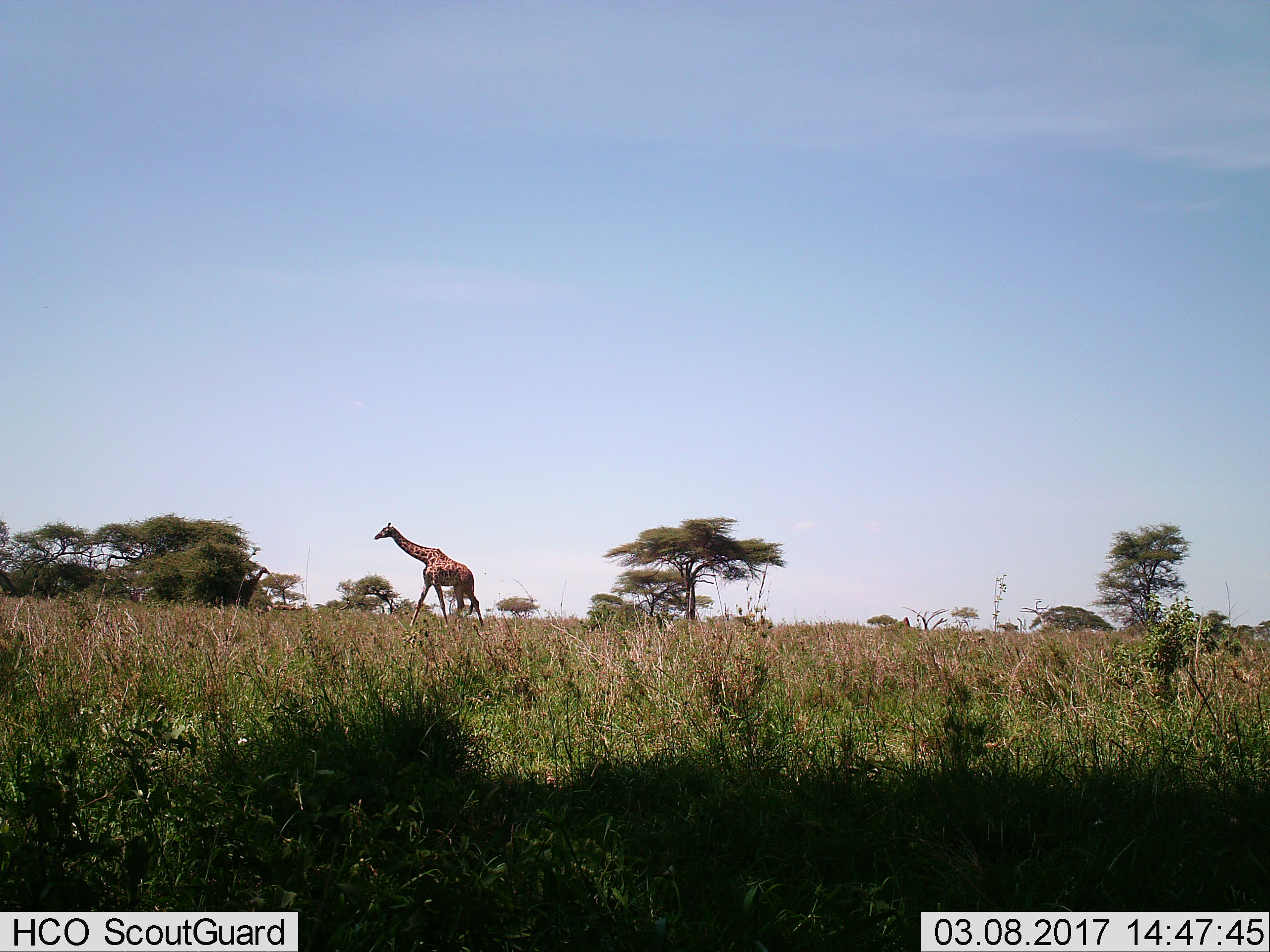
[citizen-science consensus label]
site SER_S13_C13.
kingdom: Animalia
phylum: Chordata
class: Mammalia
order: Artiodactyla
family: Giraffidae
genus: Giraffa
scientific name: Giraffa camelopardalis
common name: giraffe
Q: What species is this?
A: Giraffe (Giraffa camelopardalis).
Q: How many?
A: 1.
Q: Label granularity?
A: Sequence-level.